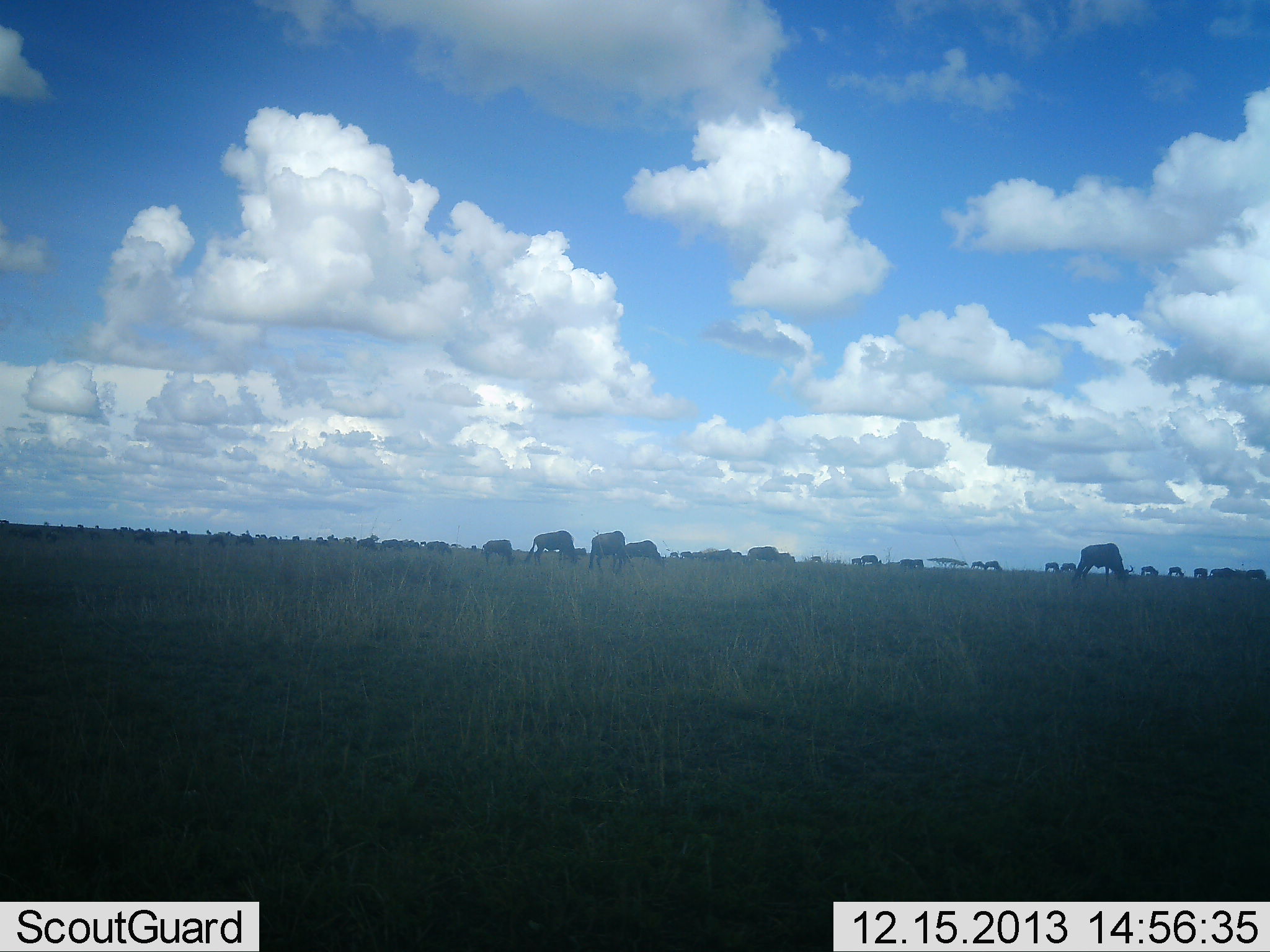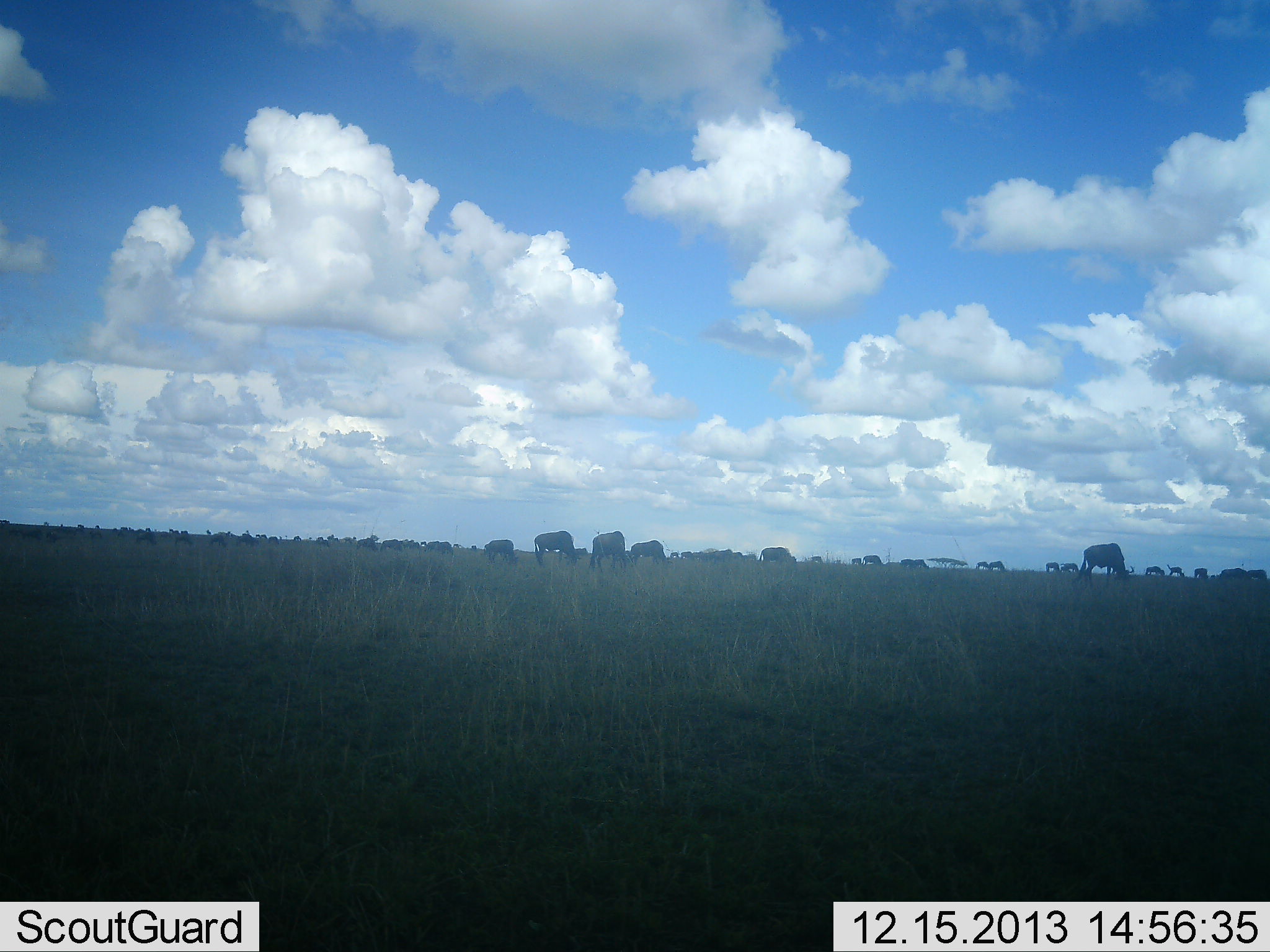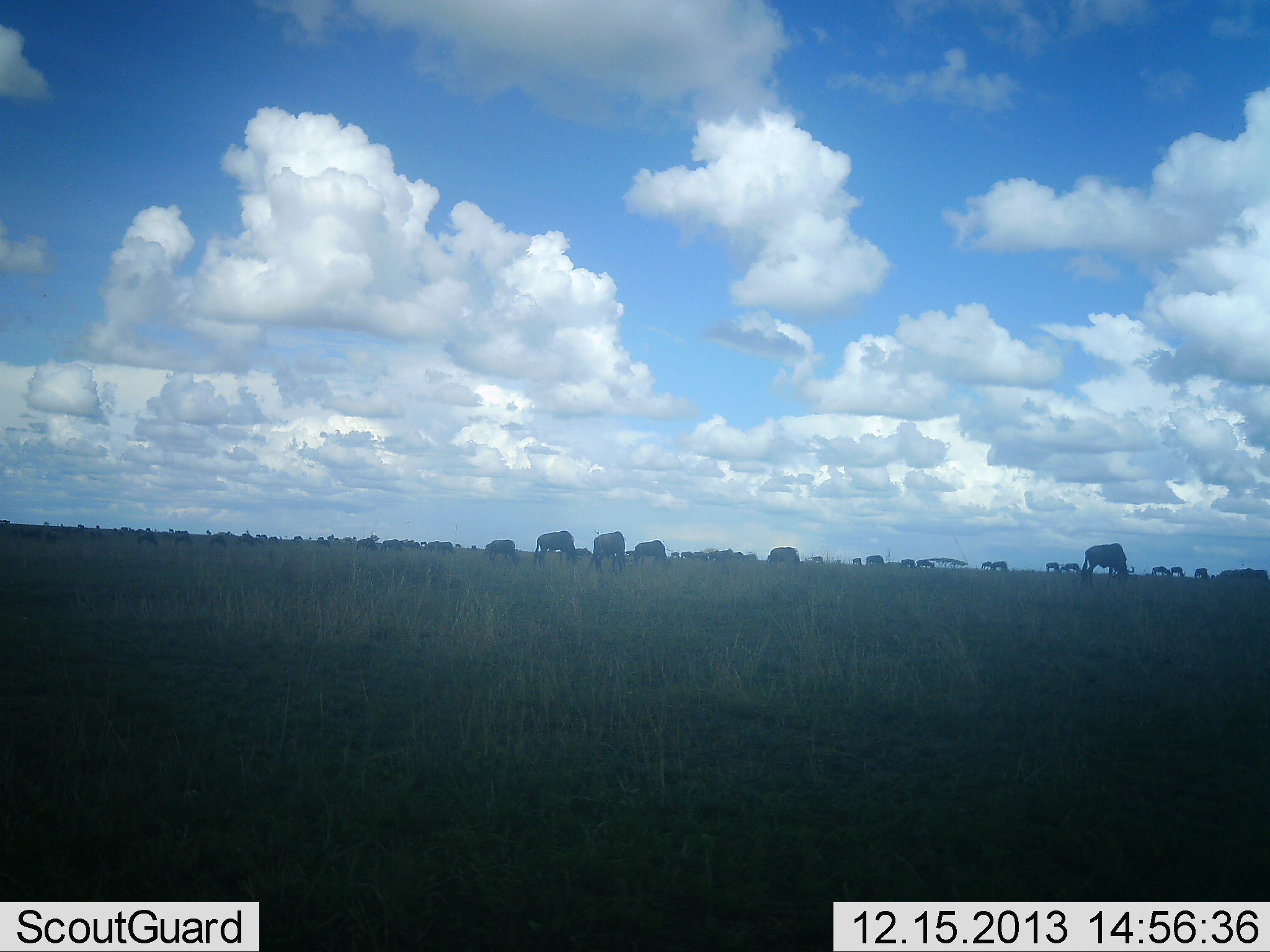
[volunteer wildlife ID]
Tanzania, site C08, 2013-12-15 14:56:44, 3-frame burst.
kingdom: Animalia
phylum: Chordata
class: Mammalia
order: Artiodactyla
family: Bovidae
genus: Connochaetes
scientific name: Connochaetes taurinus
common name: blue wildebeest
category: wildebeest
Wildebeest (blue wildebeest) (Connochaetes taurinus), count 11-50. Behavior (volunteer vote fractions): standing 30%, resting 0%, moving 40%, interacting 0%. Young present (vote fraction): 0%. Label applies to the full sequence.